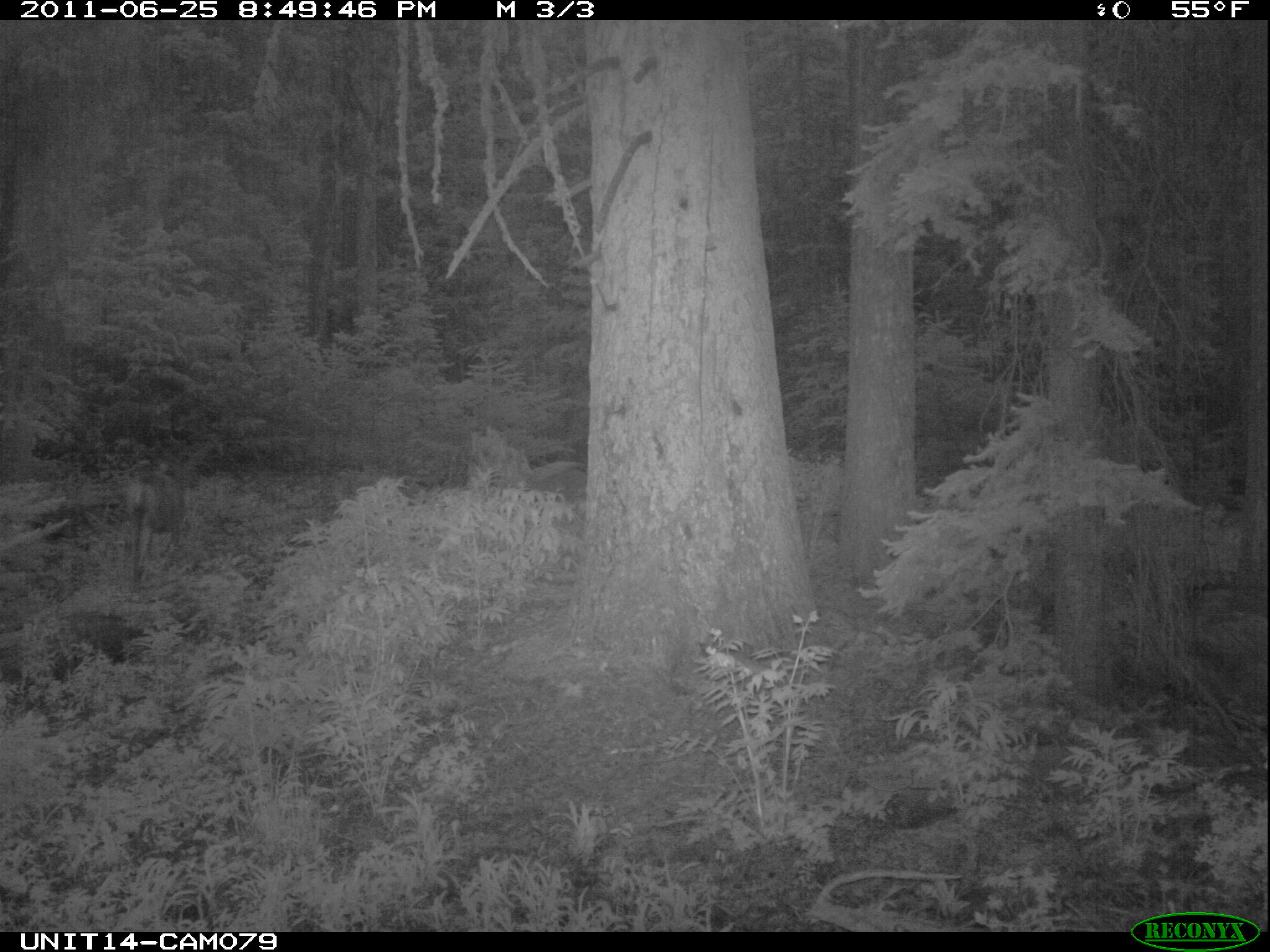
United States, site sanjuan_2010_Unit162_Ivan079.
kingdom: Animalia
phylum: Chordata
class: Mammalia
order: Artiodactyla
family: Cervidae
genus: Odocoileus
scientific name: Odocoileus hemionus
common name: mule deer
Odocoileus hemionus (mule deer).